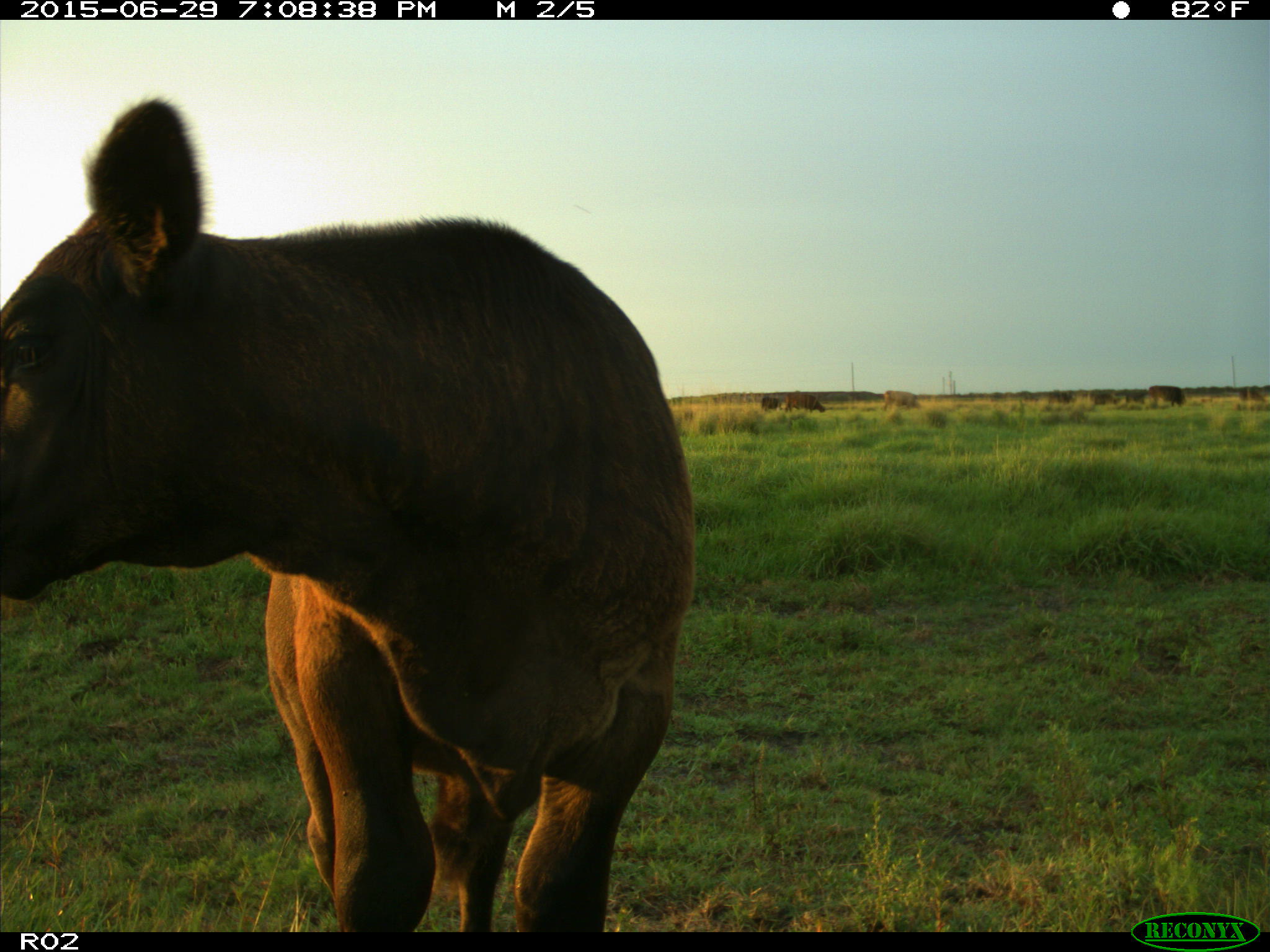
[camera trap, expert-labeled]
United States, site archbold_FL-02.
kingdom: Animalia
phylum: Chordata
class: Mammalia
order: Artiodactyla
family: Bovidae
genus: Bos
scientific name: Bos taurus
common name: domestic cow